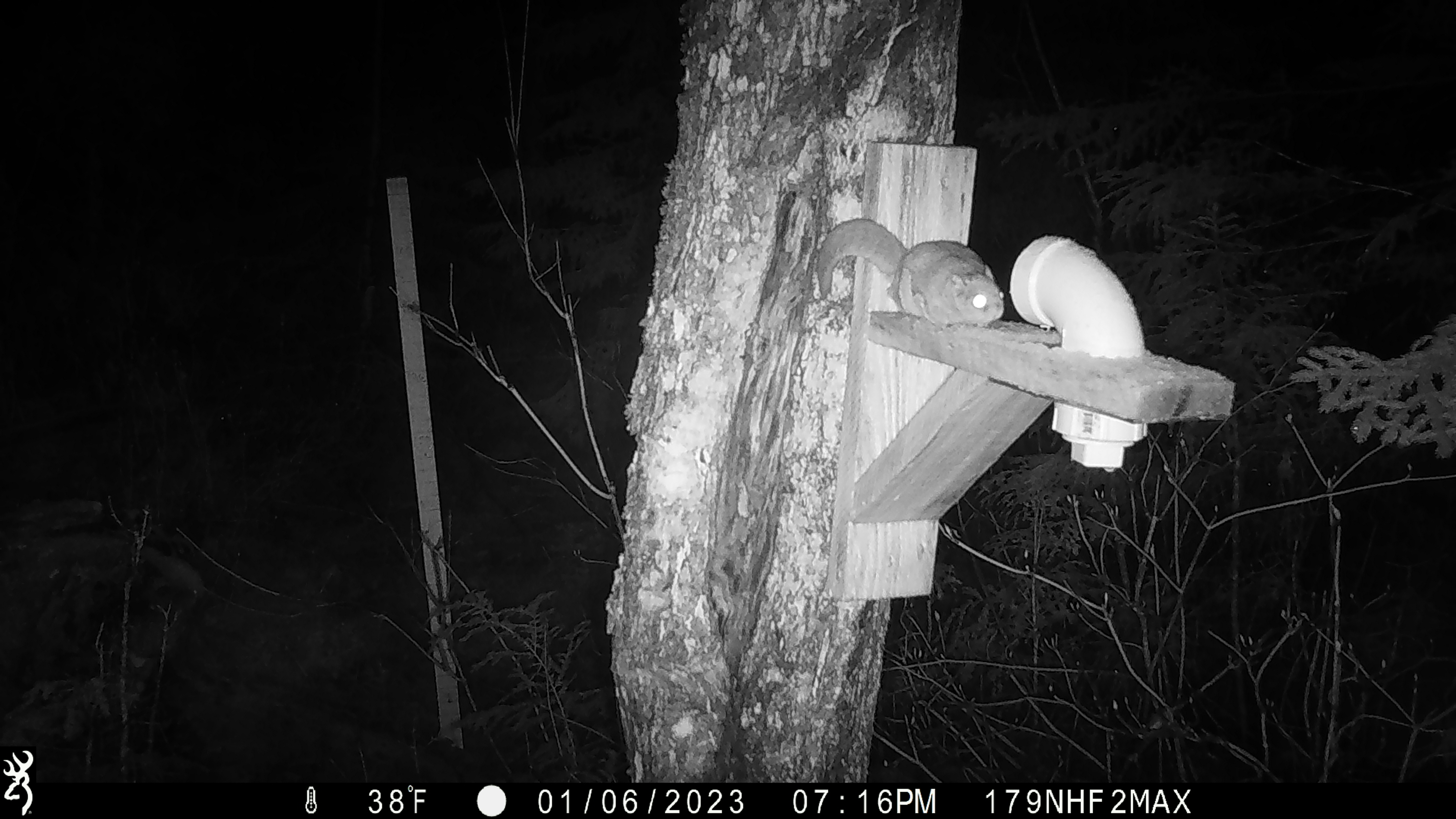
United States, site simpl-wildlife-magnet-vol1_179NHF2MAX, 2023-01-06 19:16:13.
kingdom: Animalia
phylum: Chordata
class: Mammalia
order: Rodentia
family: Sciuridae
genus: Glaucomys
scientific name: Glaucomys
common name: flying squirrel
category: flying squirrel sp.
Flying squirrel sp. (flying squirrel) (Glaucomys).